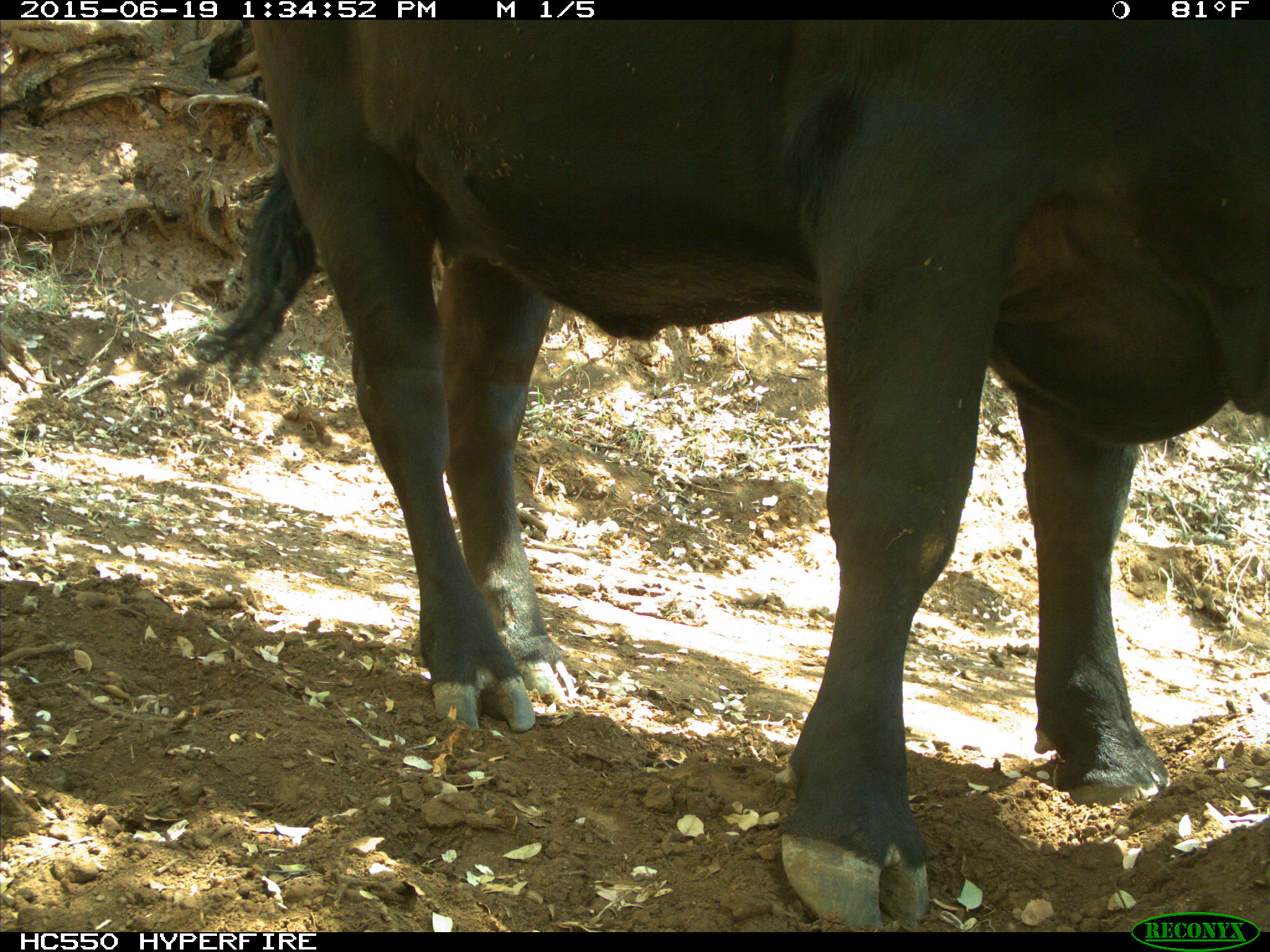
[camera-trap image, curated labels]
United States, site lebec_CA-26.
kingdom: Animalia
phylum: Chordata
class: Mammalia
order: Artiodactyla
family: Bovidae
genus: Bos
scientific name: Bos taurus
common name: domestic cow